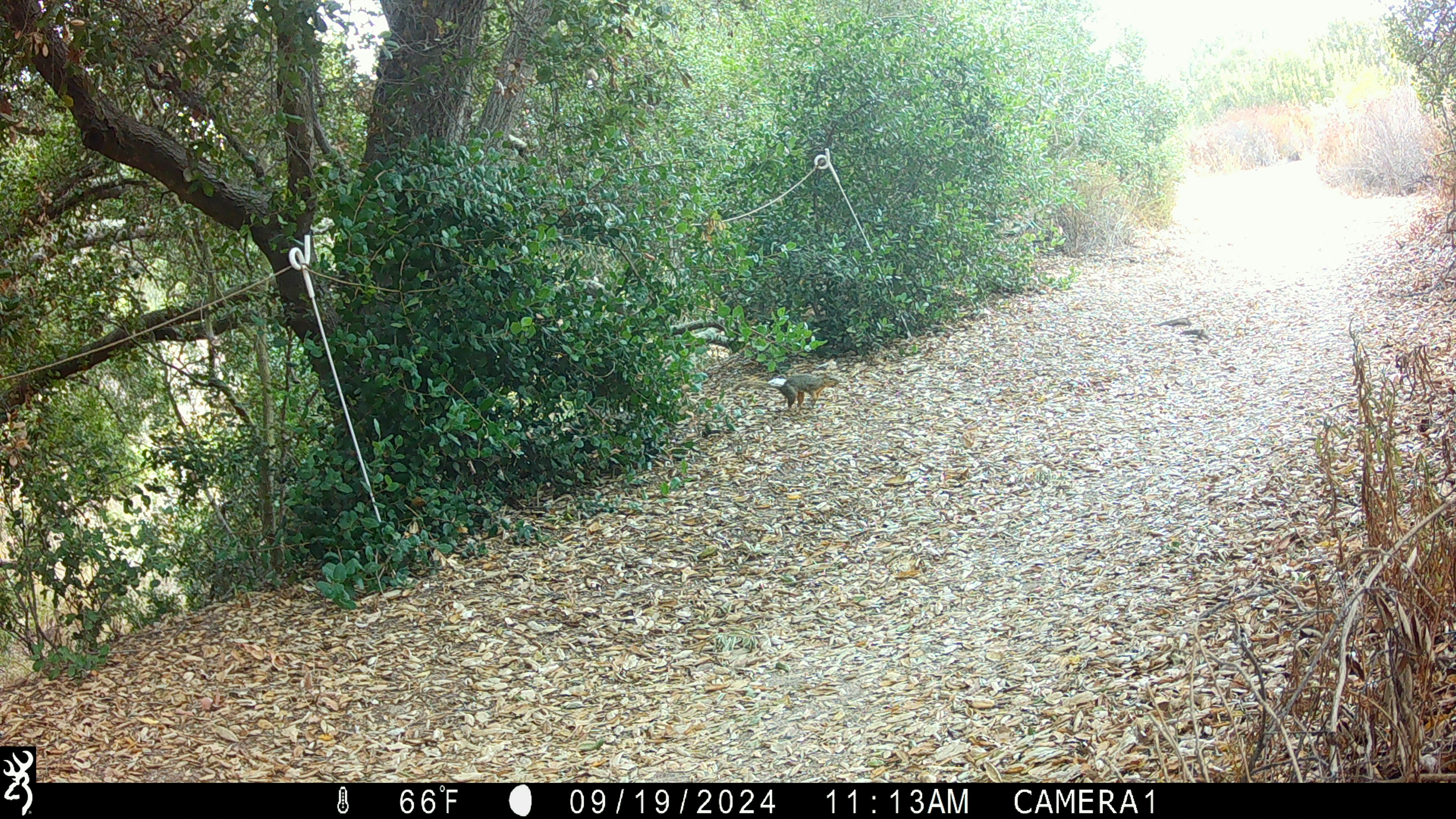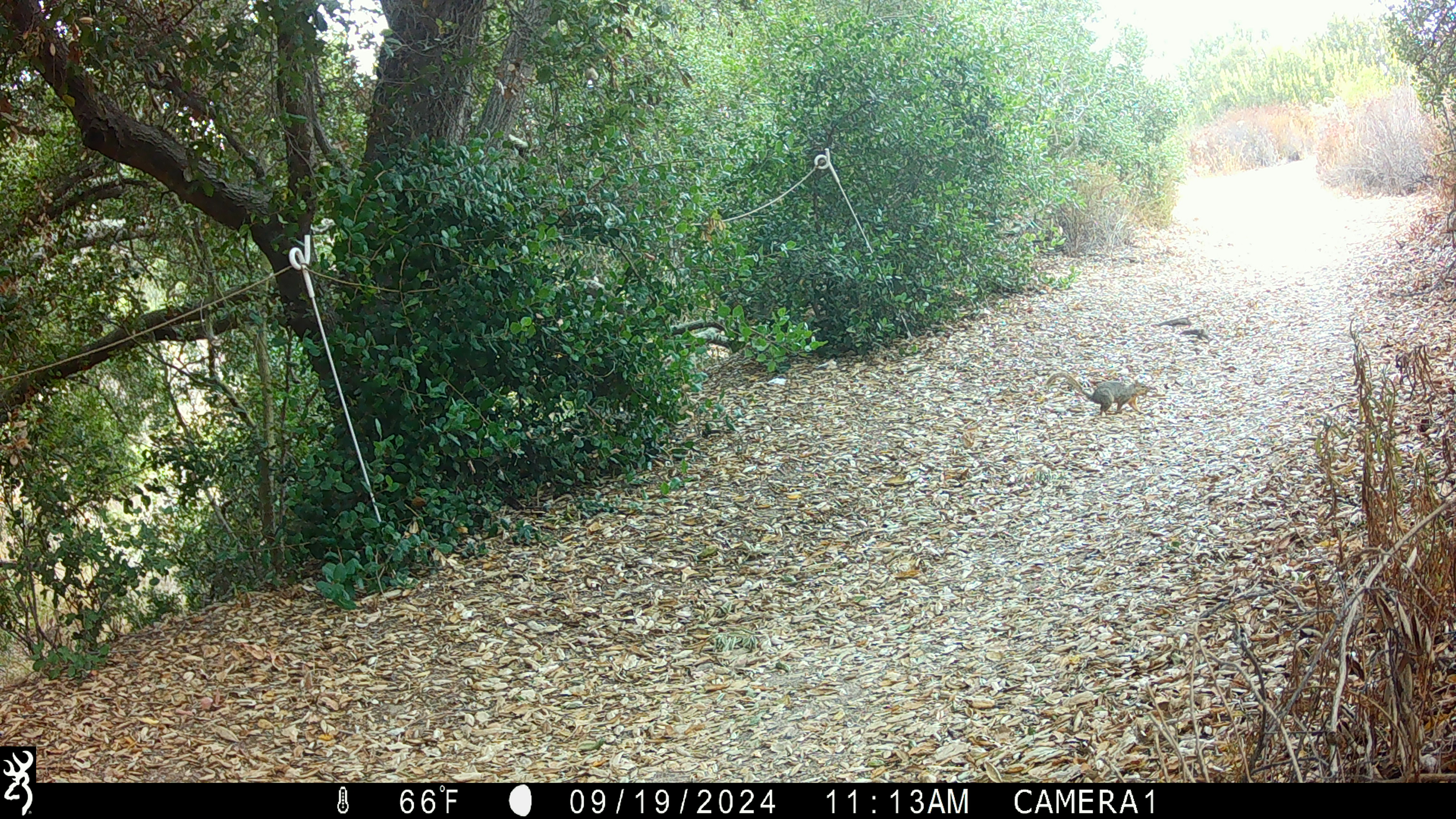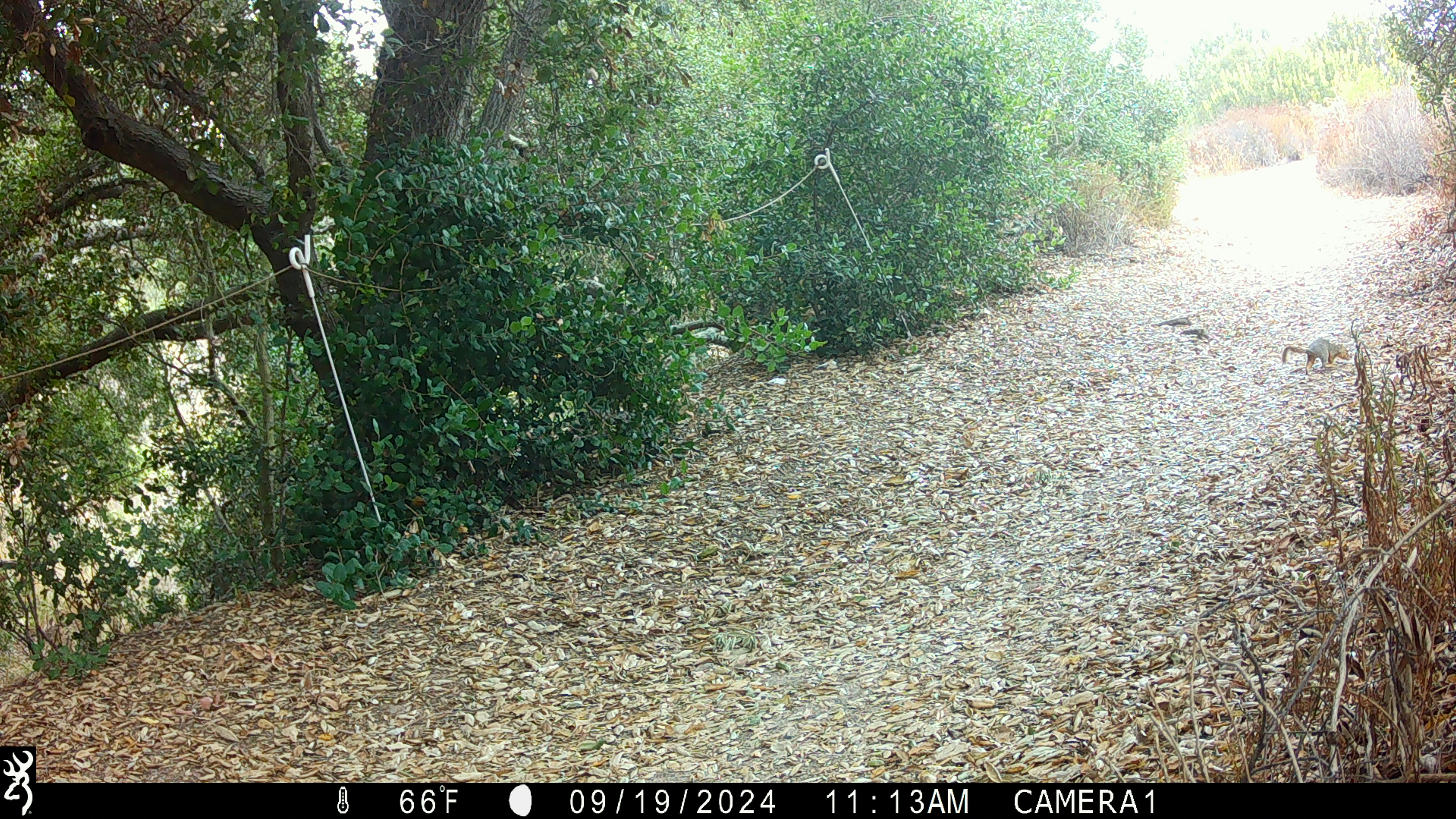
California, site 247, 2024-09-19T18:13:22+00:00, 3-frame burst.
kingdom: Animalia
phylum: Chordata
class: Mammalia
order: Rodentia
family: Sciuridae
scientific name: Sciuridae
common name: squirrel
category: unknown squirrel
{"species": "unknown squirrel (squirrel) (Sciuridae)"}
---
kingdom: Animalia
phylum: Chordata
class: Mammalia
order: Rodentia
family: Sciuridae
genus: Sciurus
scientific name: Sciurus griseus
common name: western gray squirrel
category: western grey squirrel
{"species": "western grey squirrel (western gray squirrel) (Sciurus griseus)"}